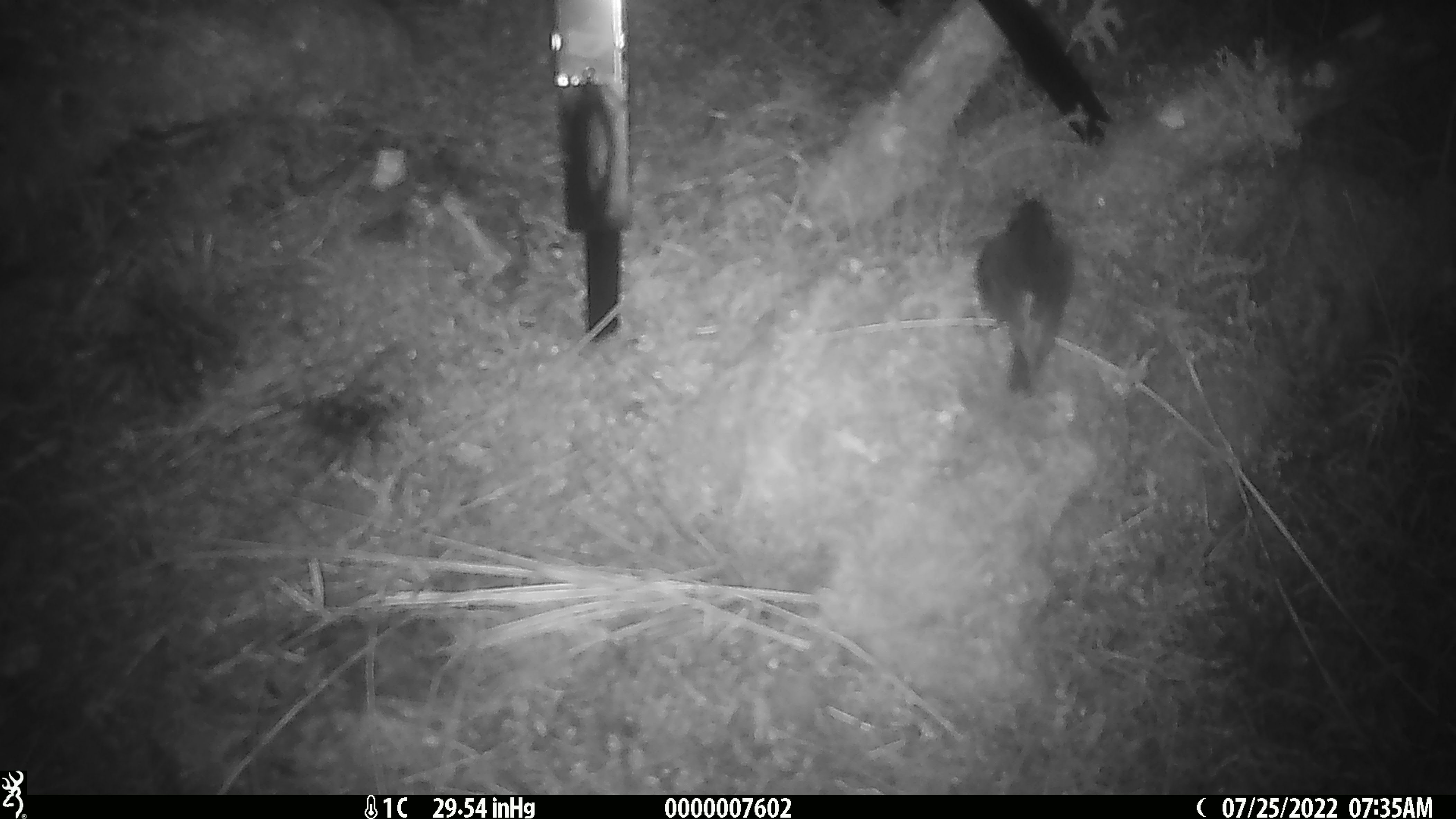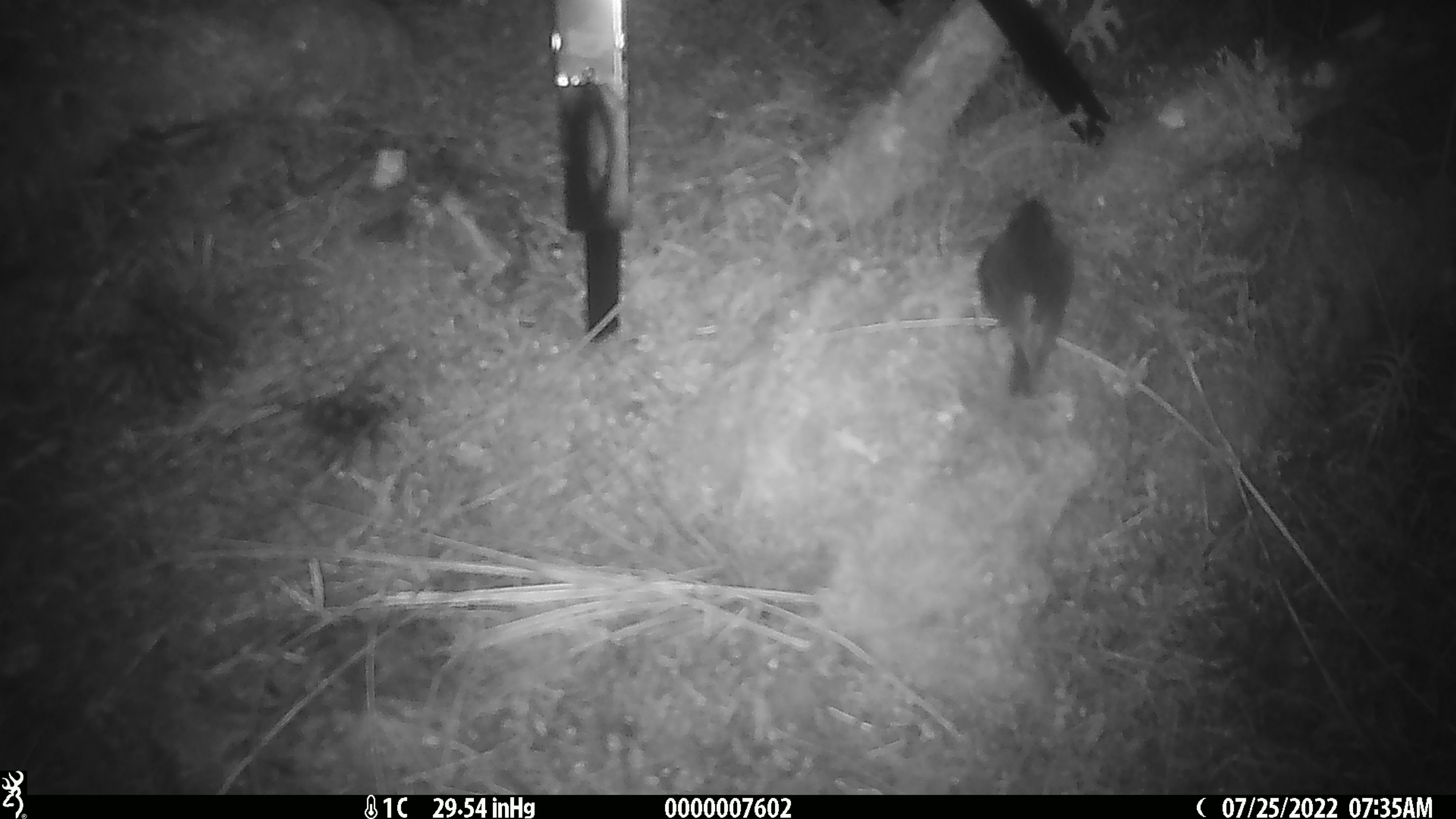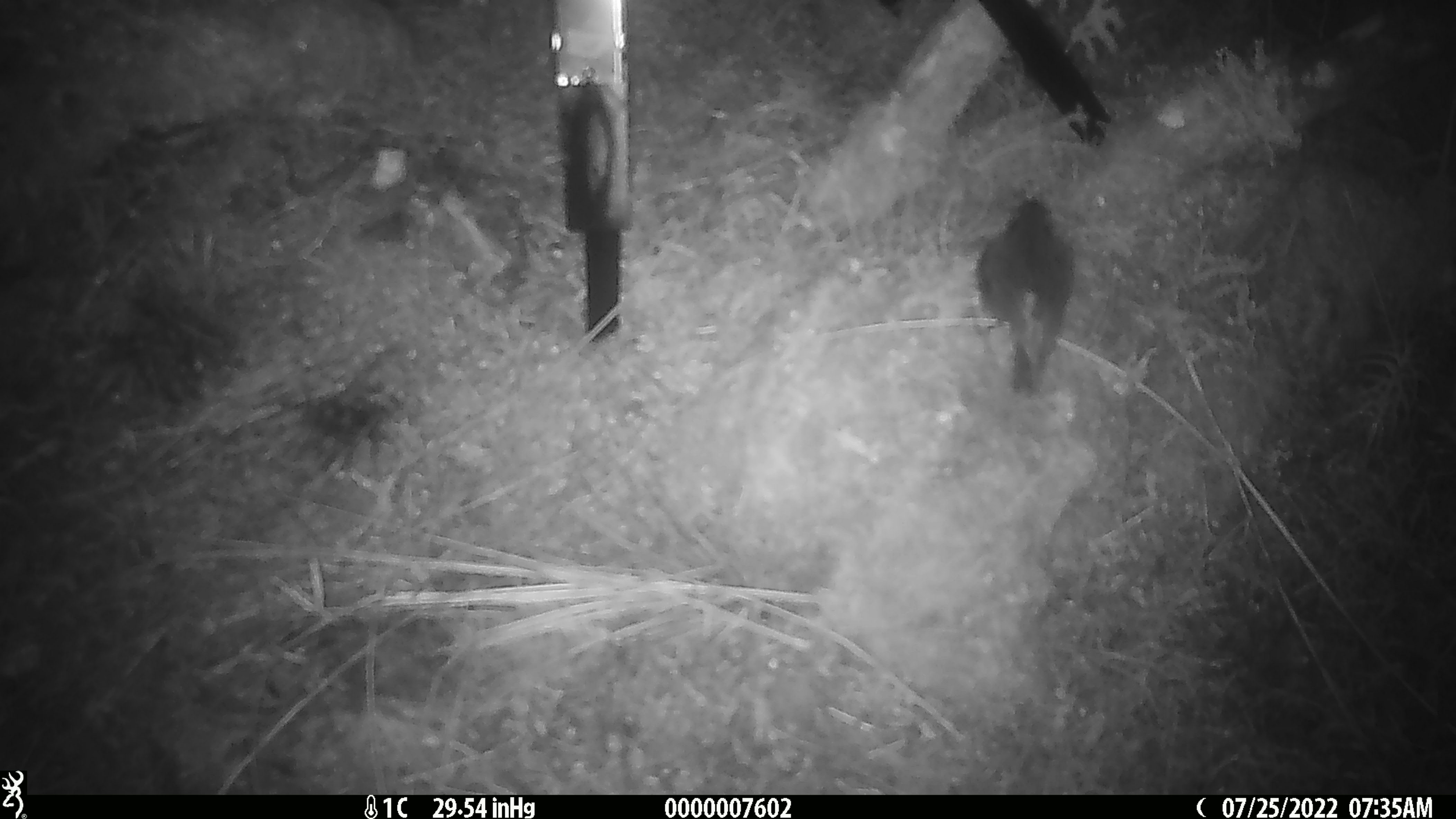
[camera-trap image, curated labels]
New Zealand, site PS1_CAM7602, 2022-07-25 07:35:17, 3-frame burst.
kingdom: Animalia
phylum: Chordata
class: Aves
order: Passeriformes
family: Petroicidae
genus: Petroica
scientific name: Petroica australis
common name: new zealand robin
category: robin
Robin (new zealand robin) (Petroica australis).